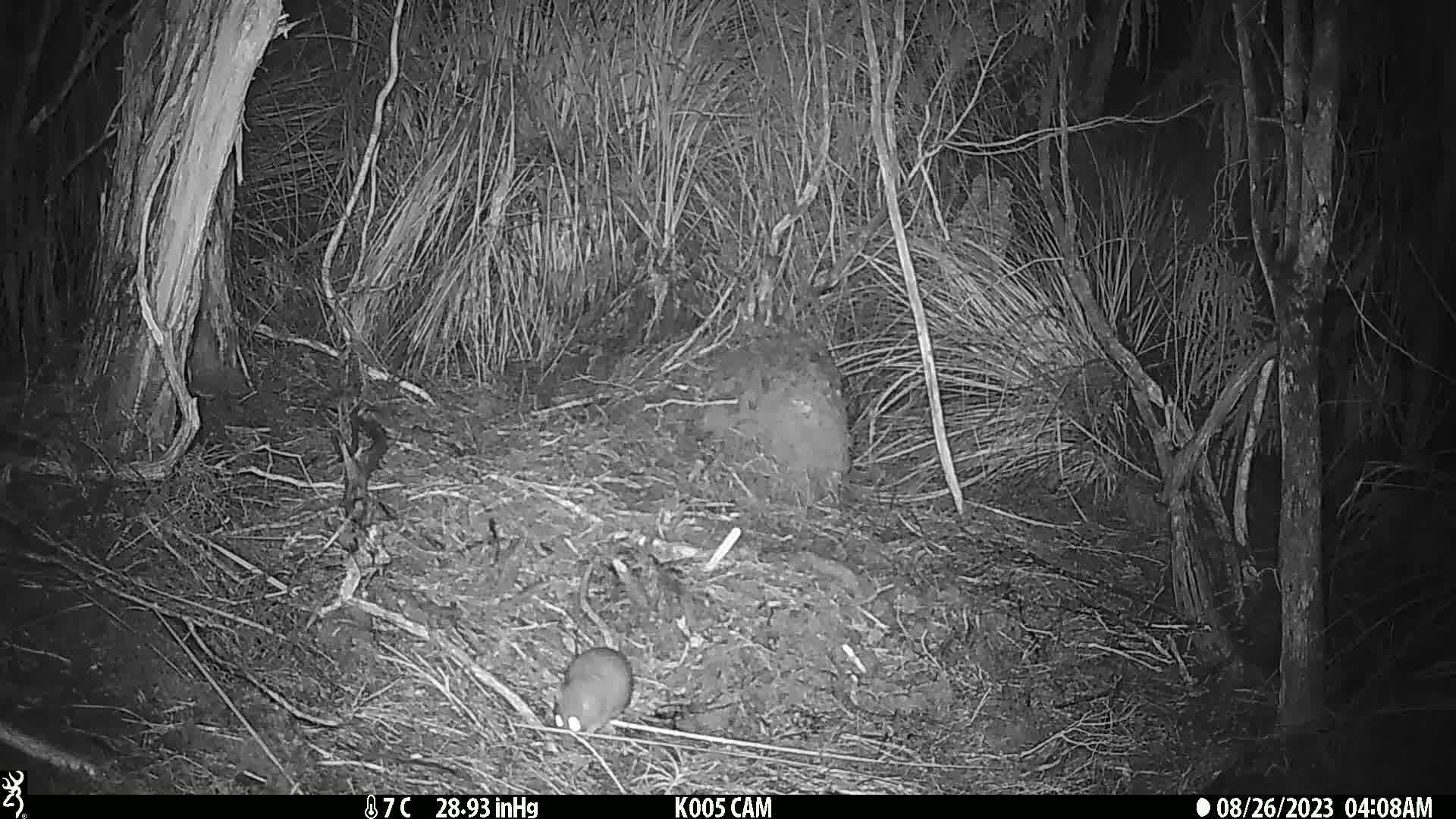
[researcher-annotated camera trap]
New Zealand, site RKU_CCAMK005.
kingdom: Animalia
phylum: Chordata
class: Mammalia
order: Rodentia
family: Muridae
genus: Rattus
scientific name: Rattus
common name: rat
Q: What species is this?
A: Rat (Rattus).